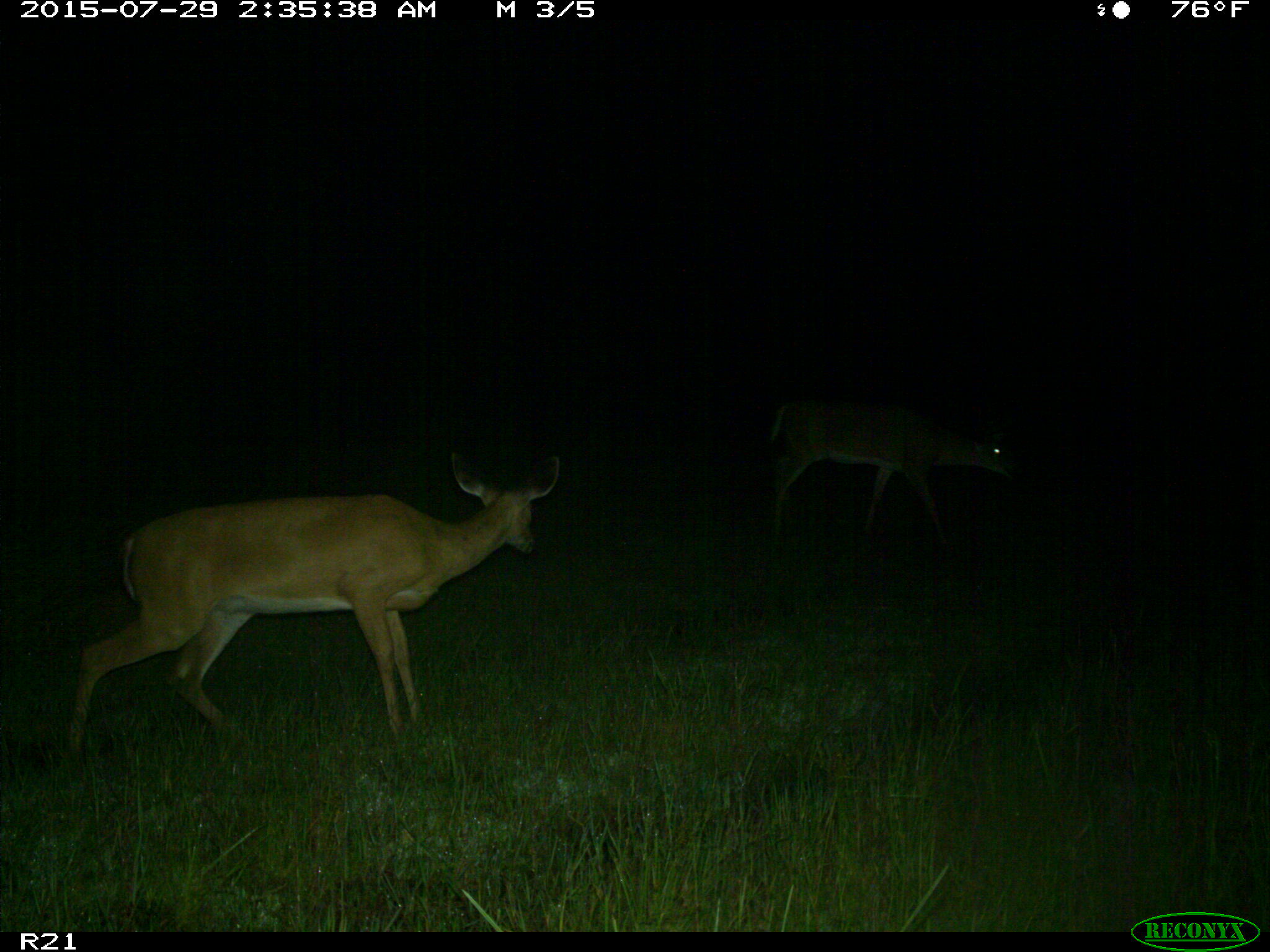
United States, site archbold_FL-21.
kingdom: Animalia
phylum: Chordata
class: Mammalia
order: Artiodactyla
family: Cervidae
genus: Odocoileus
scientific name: Odocoileus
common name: deer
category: unidentified deer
Unidentified deer (deer) (Odocoileus).